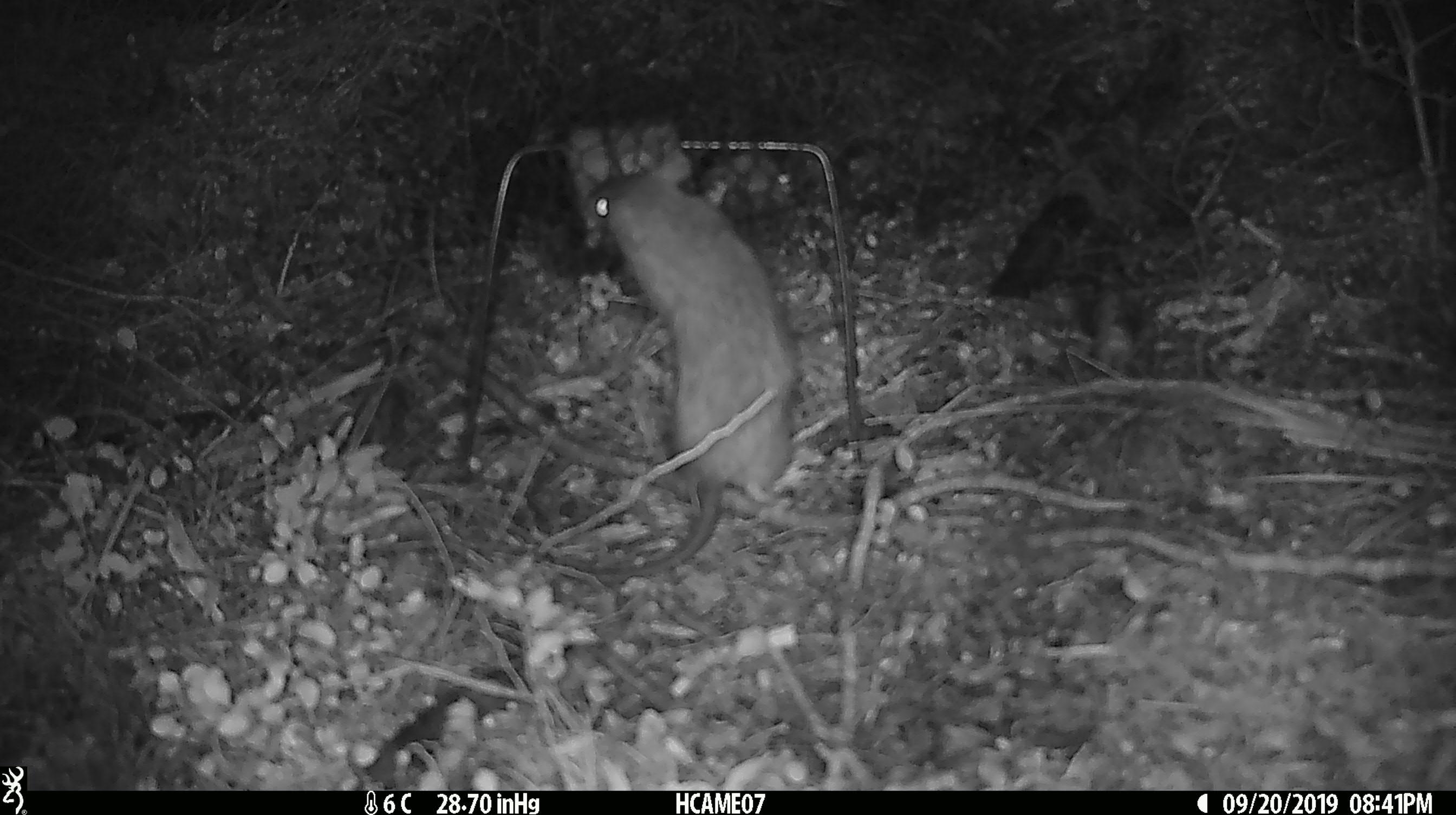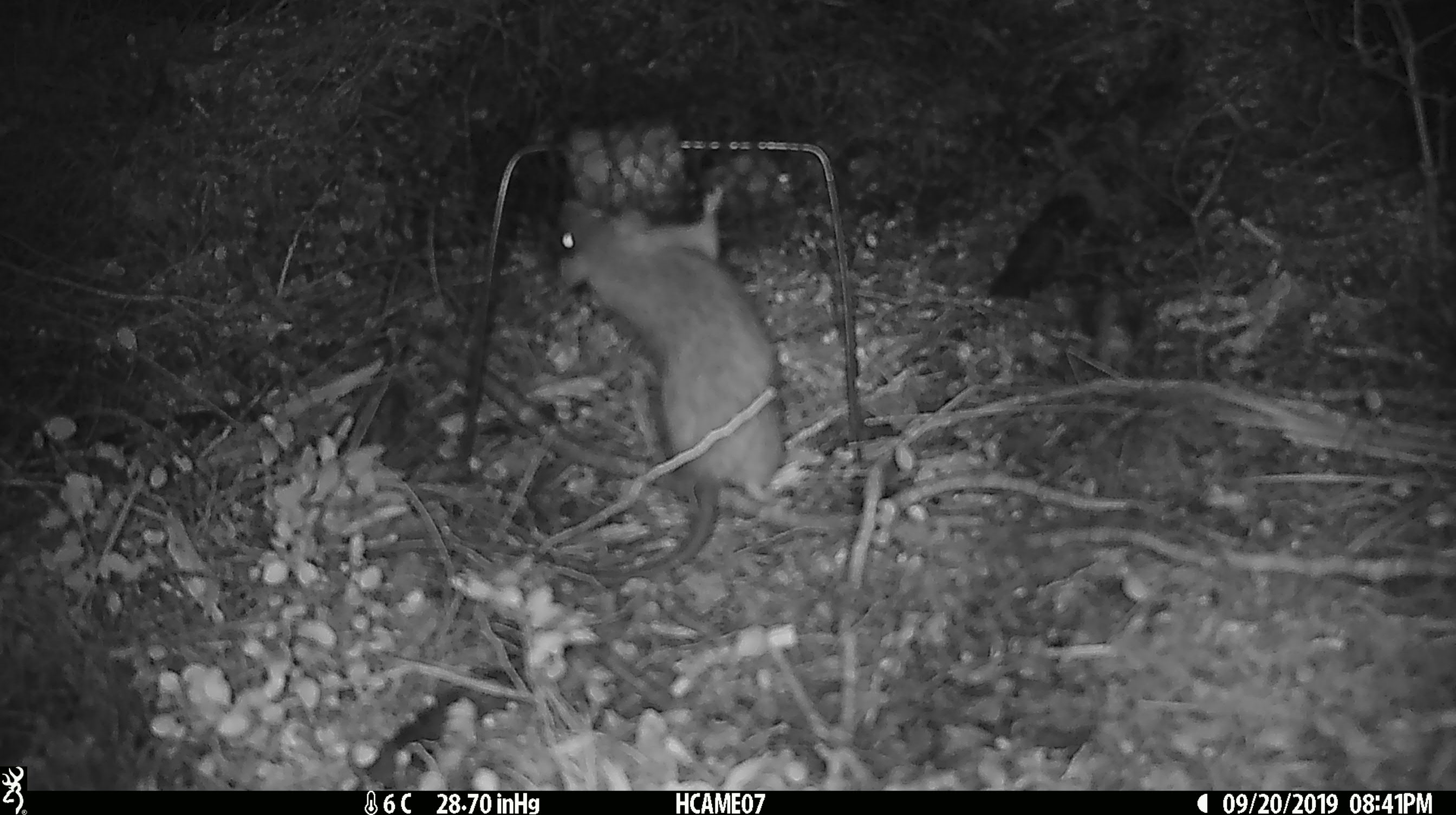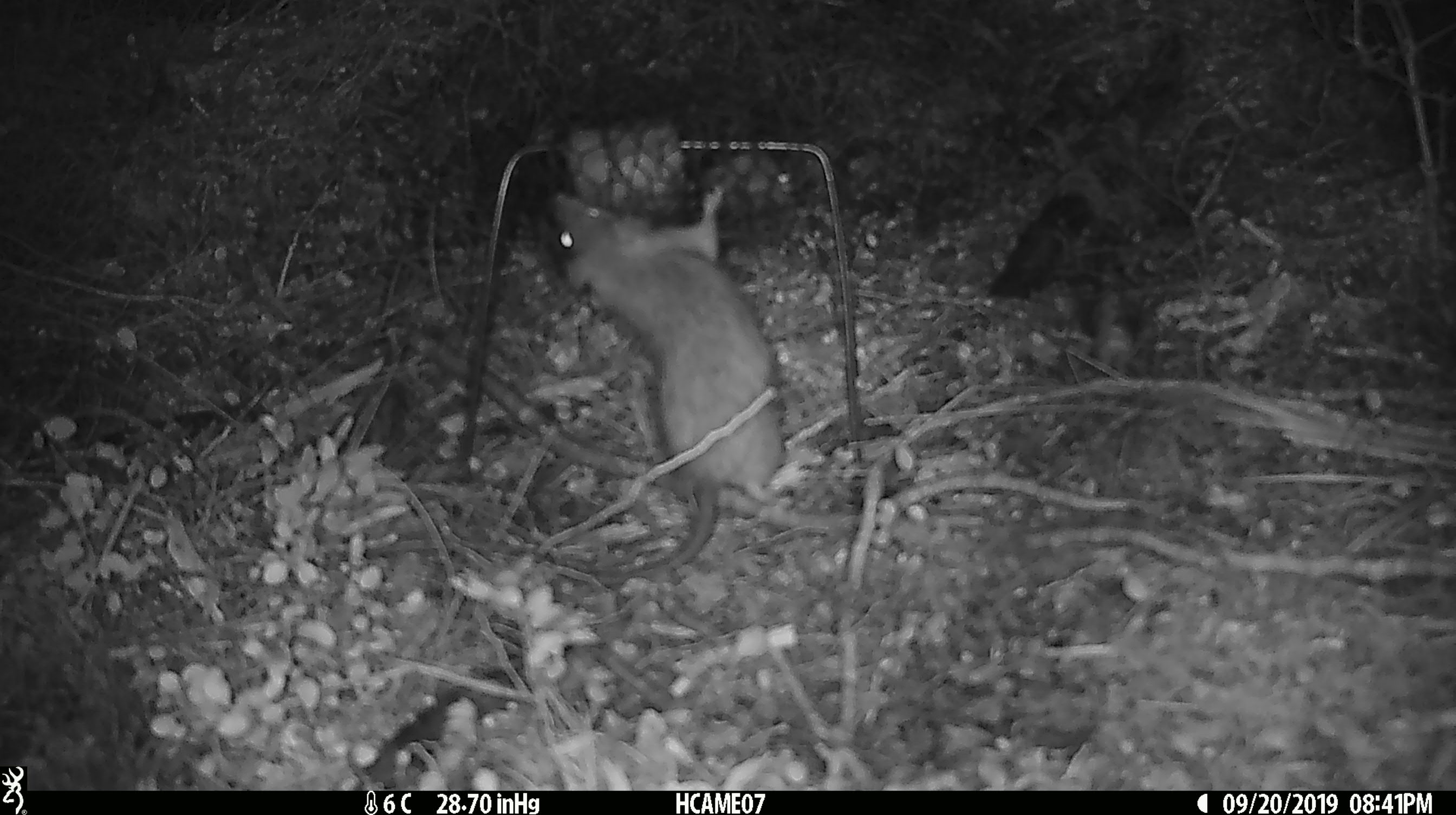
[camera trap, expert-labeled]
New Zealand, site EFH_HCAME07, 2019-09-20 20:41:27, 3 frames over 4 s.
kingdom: Animalia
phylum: Chordata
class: Mammalia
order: Rodentia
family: Muridae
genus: Rattus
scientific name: Rattus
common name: rat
Rat (Rattus).